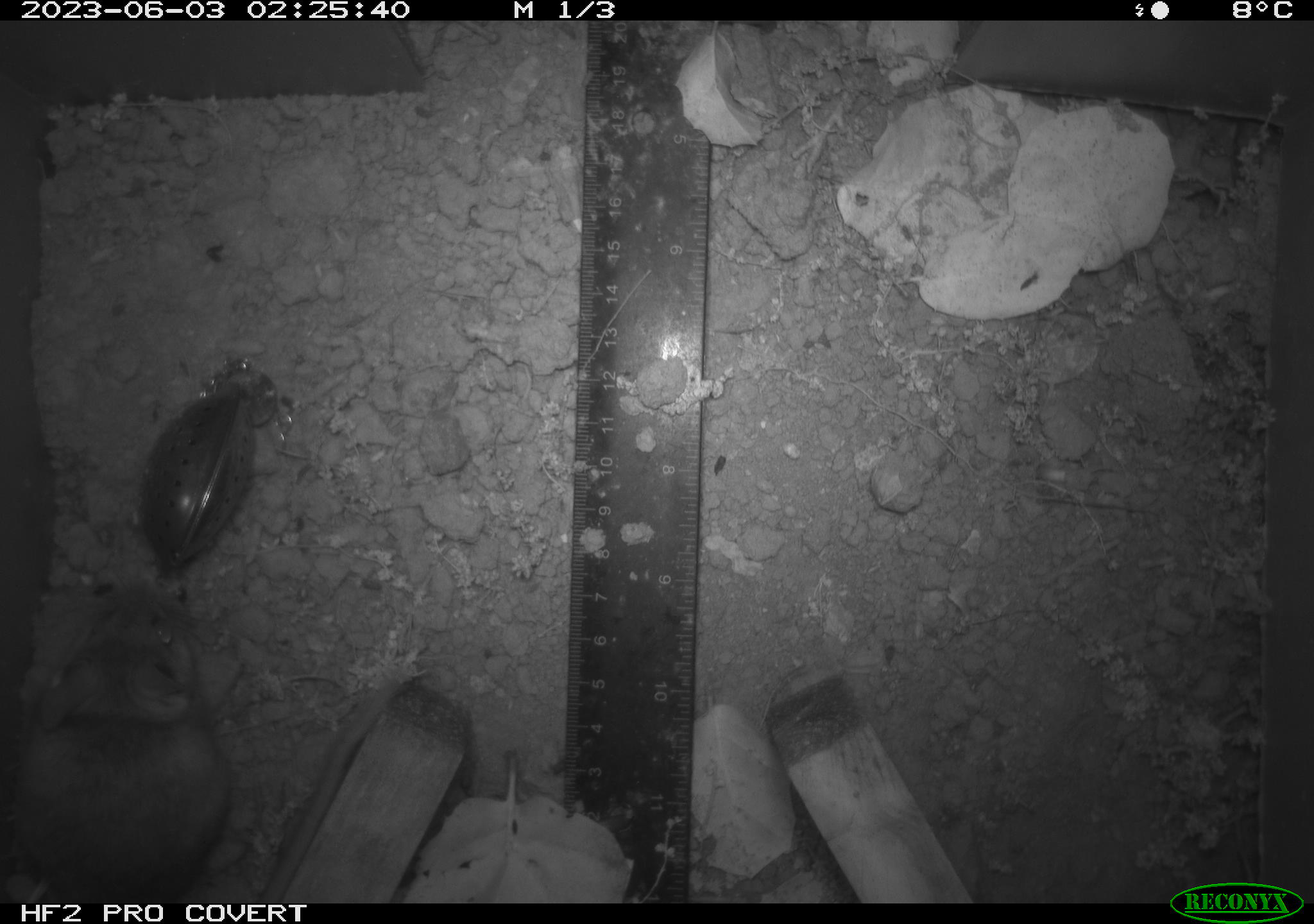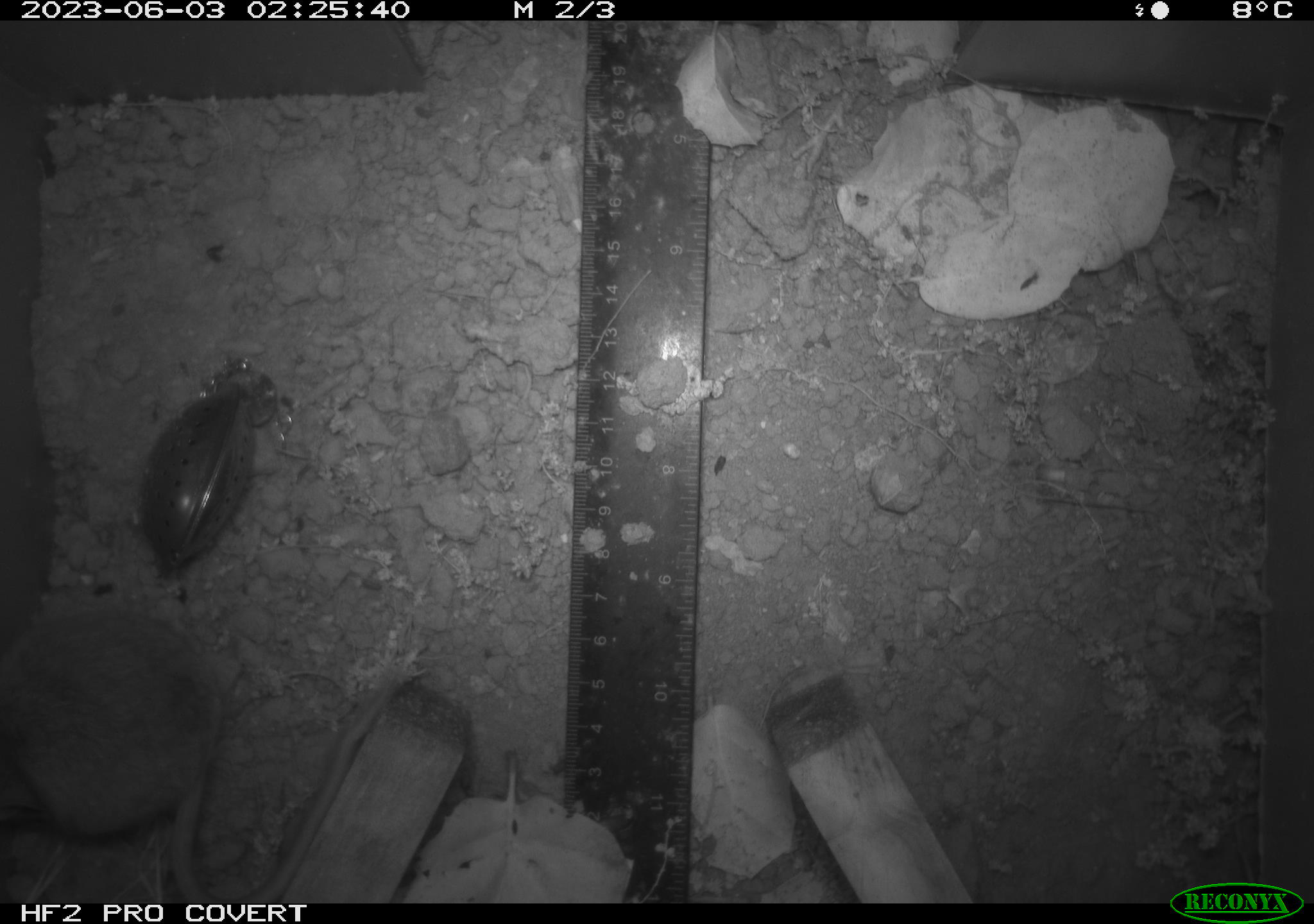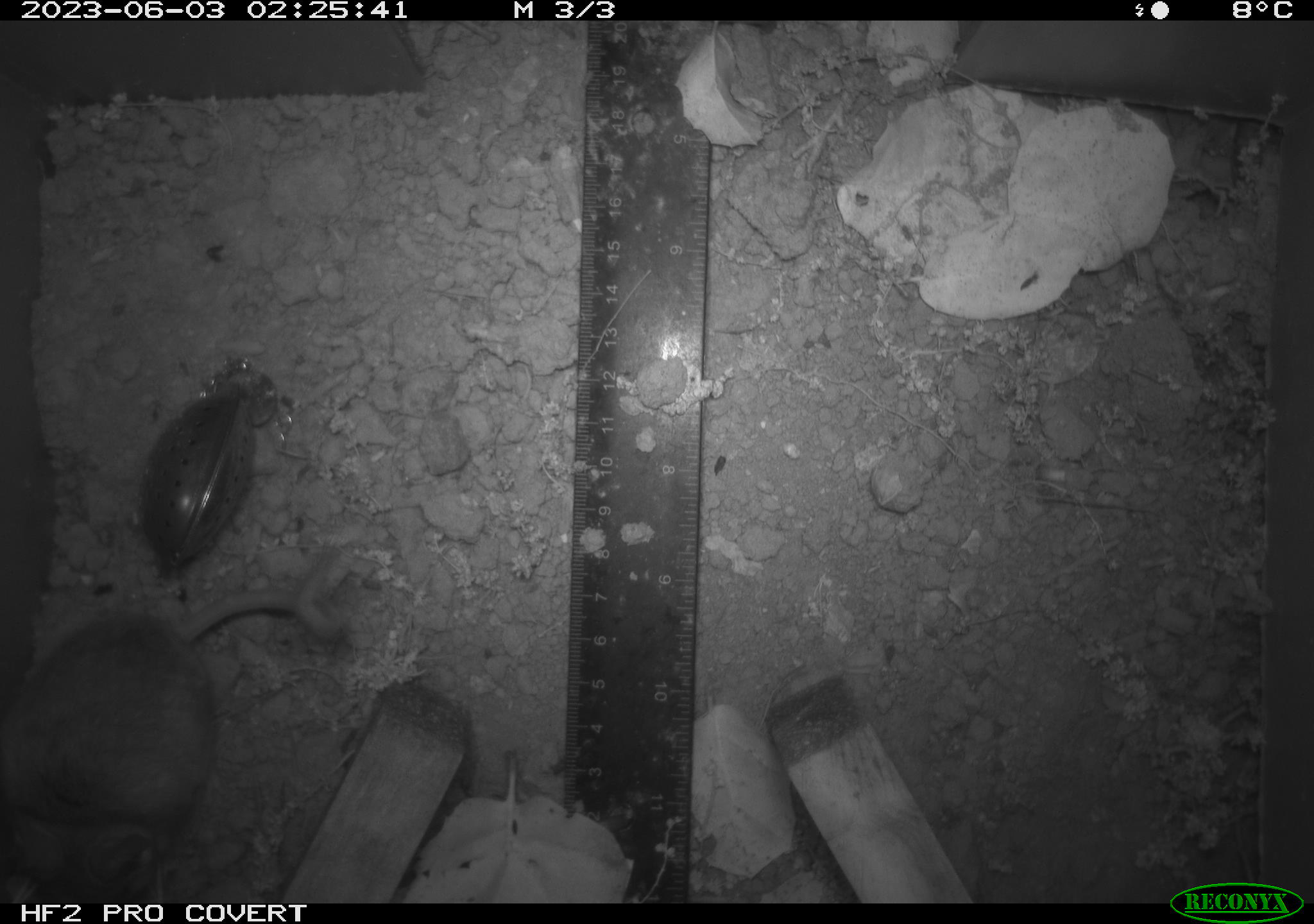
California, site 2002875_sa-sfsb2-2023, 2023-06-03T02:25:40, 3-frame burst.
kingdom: Animalia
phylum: Chordata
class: Mammalia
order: Rodentia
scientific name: Rodentia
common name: mouse species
Mouse species (Rodentia).